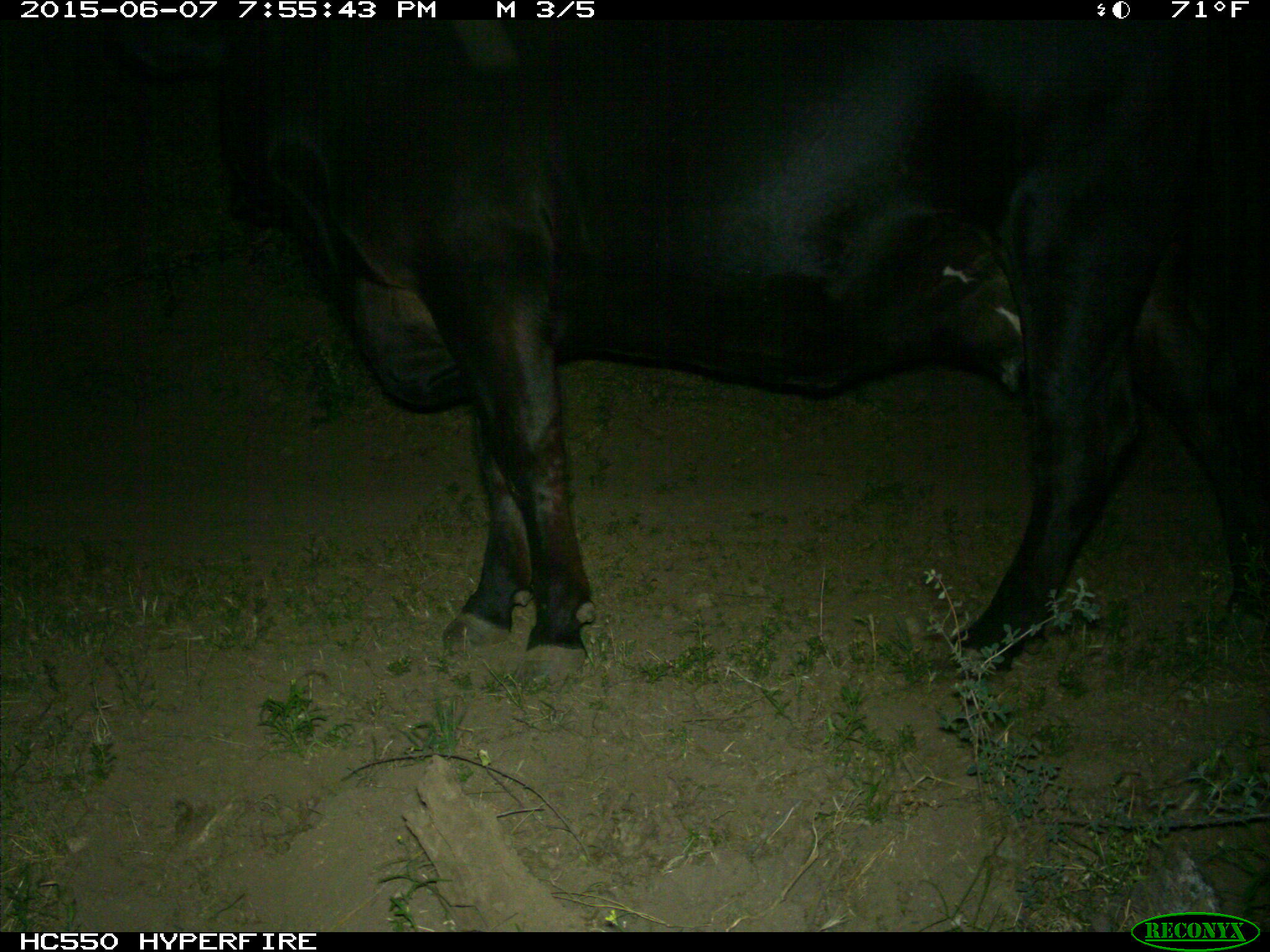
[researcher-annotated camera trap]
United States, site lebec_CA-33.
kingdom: Animalia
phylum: Chordata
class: Mammalia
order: Artiodactyla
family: Bovidae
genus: Bos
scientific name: Bos taurus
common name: domestic cow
Bos taurus (domestic cow).